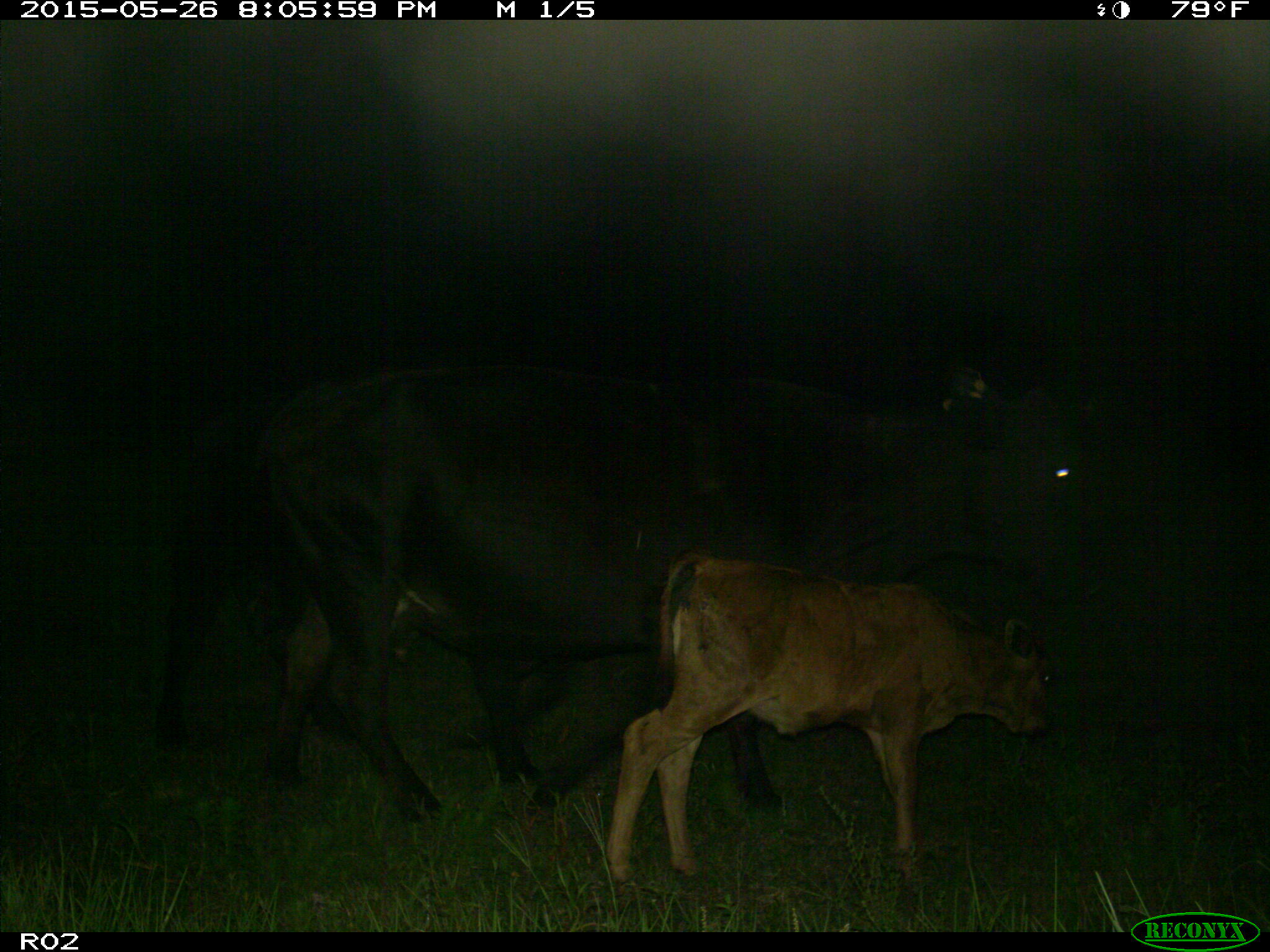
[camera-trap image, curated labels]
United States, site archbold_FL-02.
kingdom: Animalia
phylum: Chordata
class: Mammalia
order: Artiodactyla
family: Bovidae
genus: Bos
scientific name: Bos taurus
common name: domestic cow